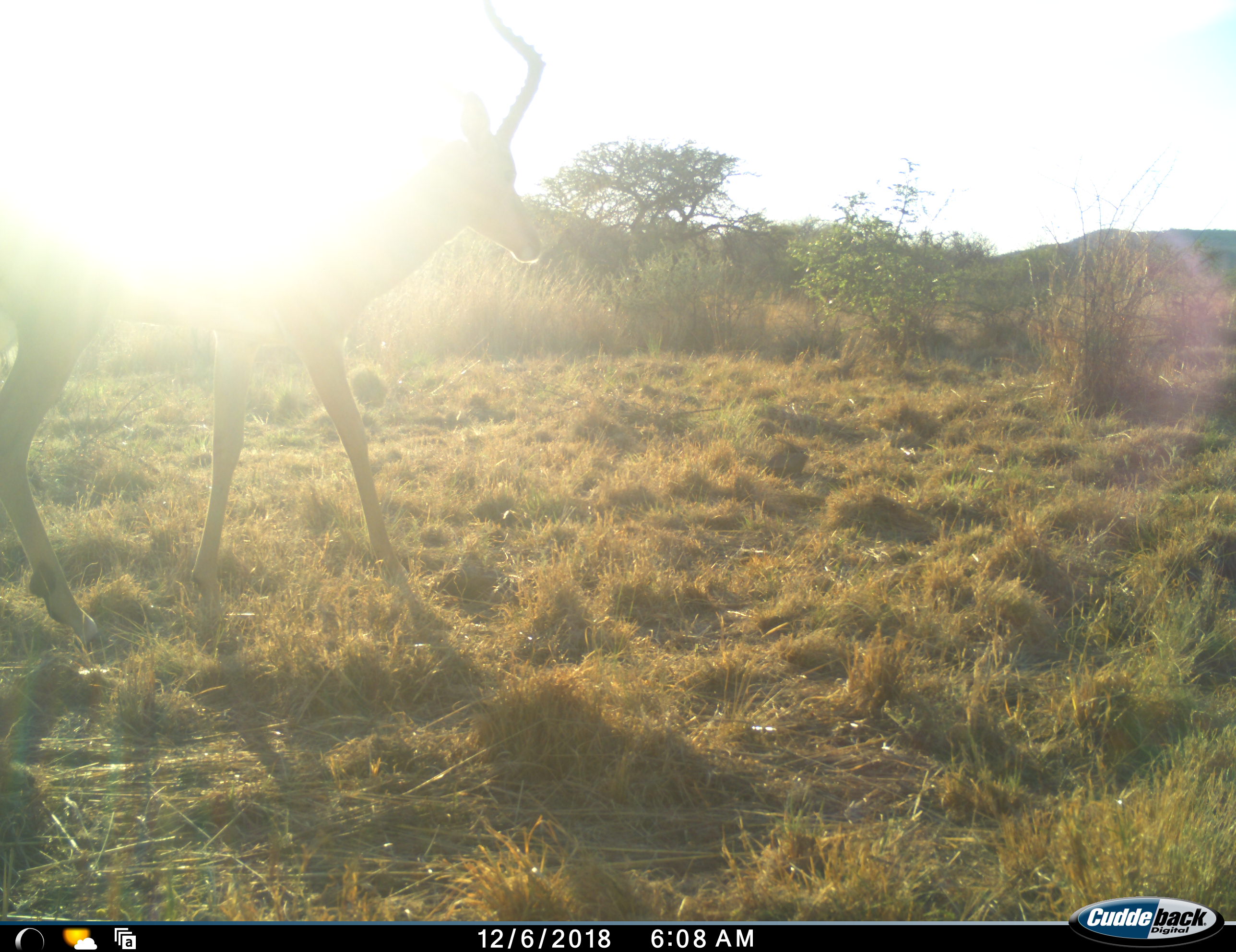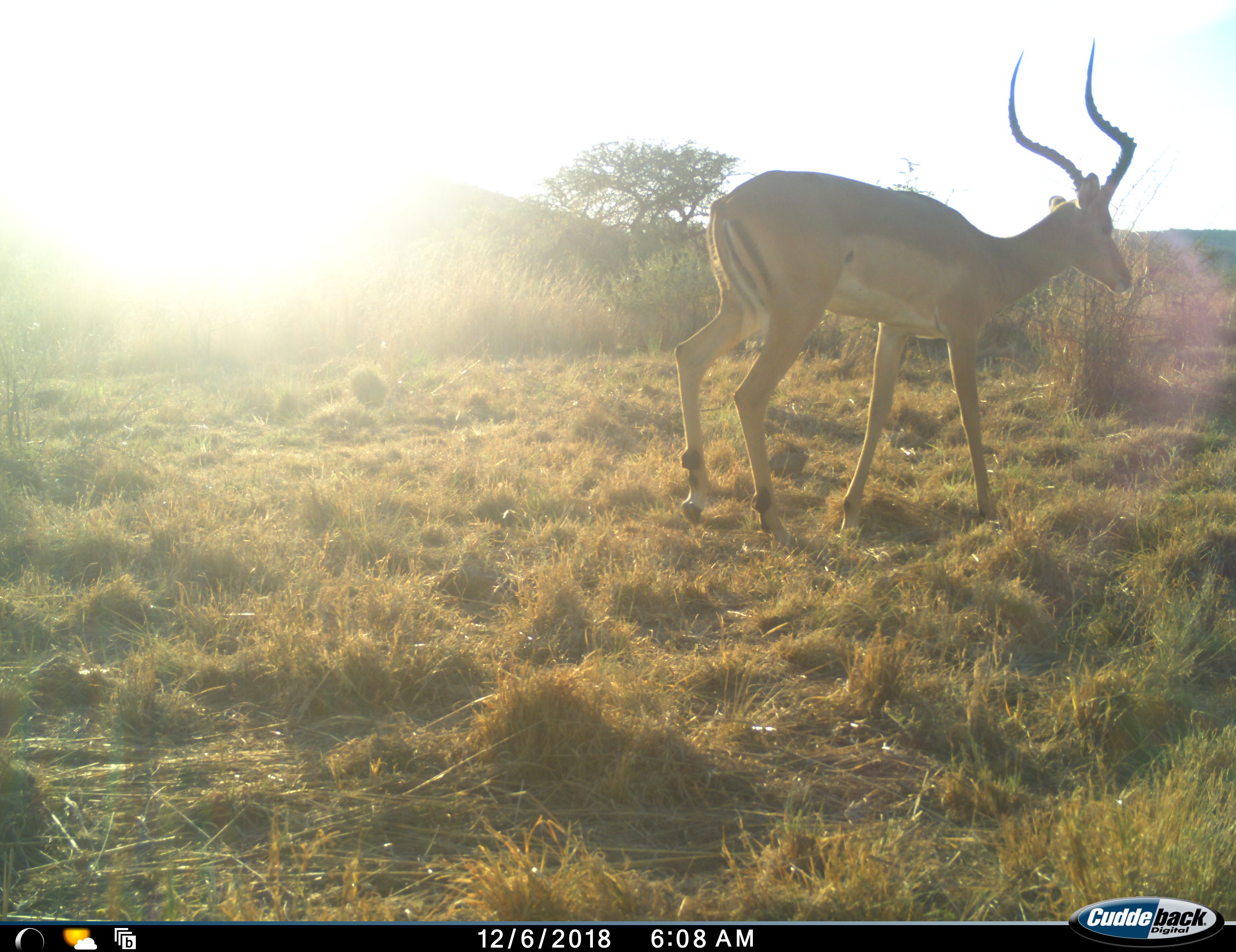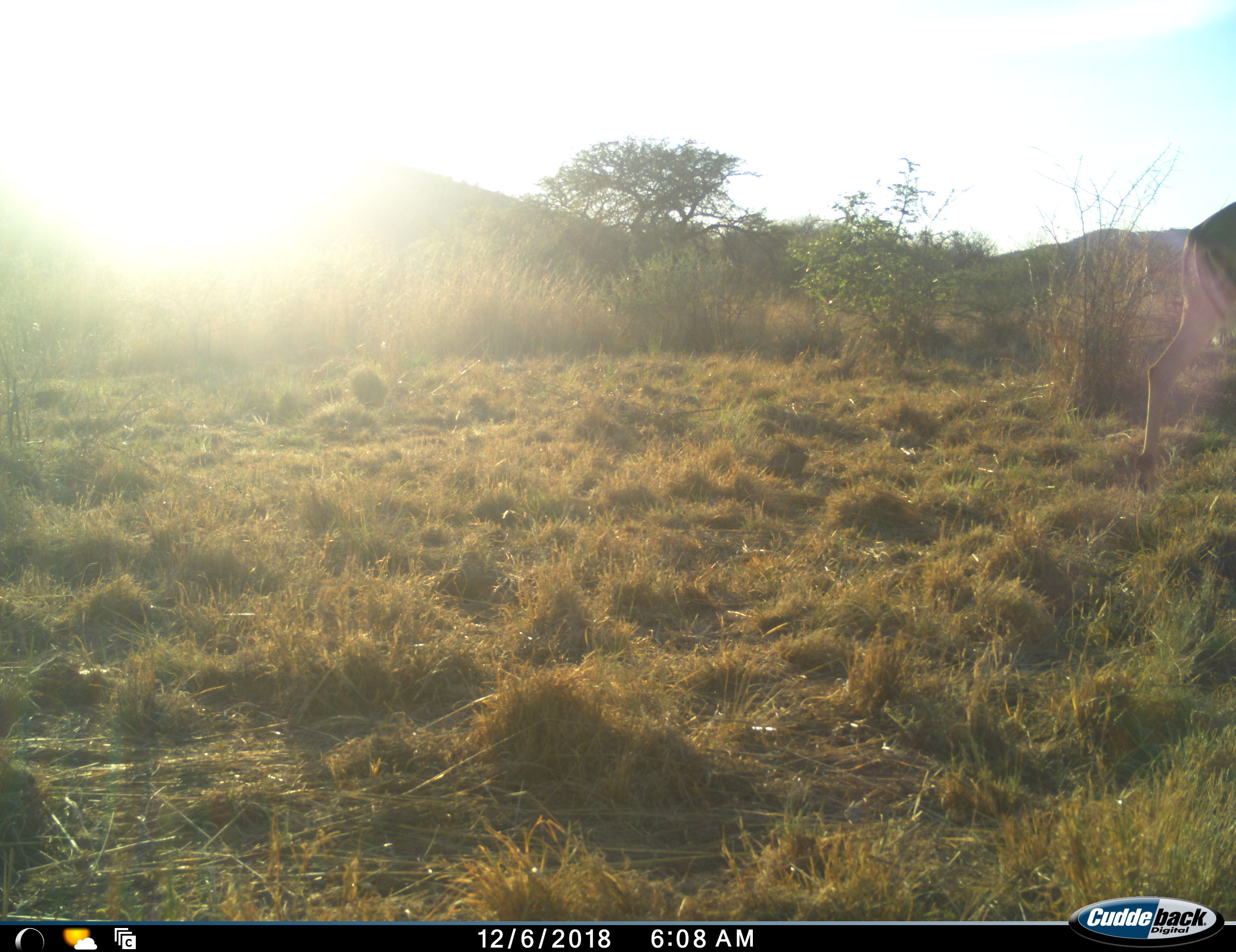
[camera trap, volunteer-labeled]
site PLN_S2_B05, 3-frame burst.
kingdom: Animalia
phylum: Chordata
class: Mammalia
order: Artiodactyla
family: Bovidae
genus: Aepyceros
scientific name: Aepyceros melampus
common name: impala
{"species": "impala (Aepyceros melampus)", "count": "1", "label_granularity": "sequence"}